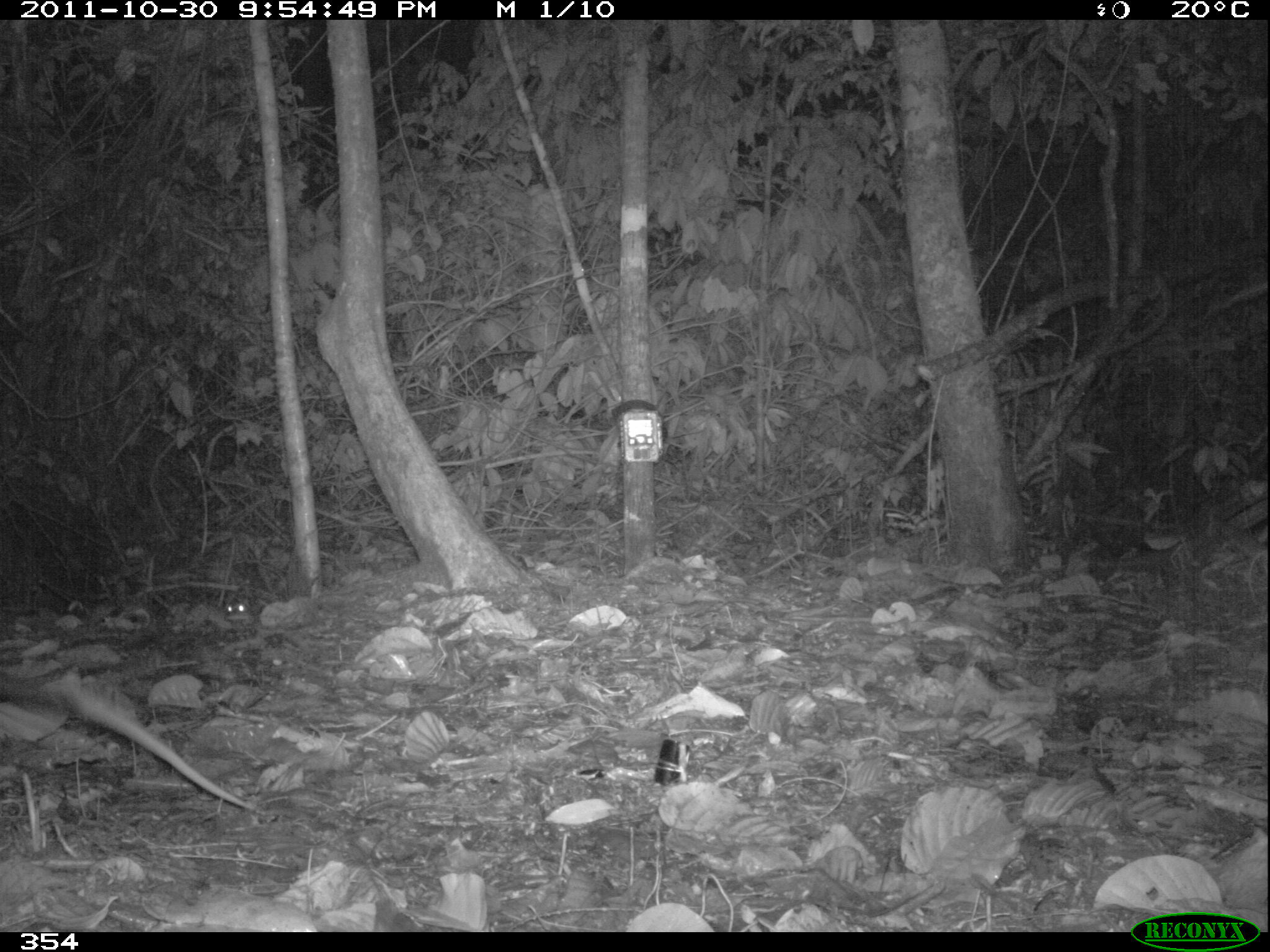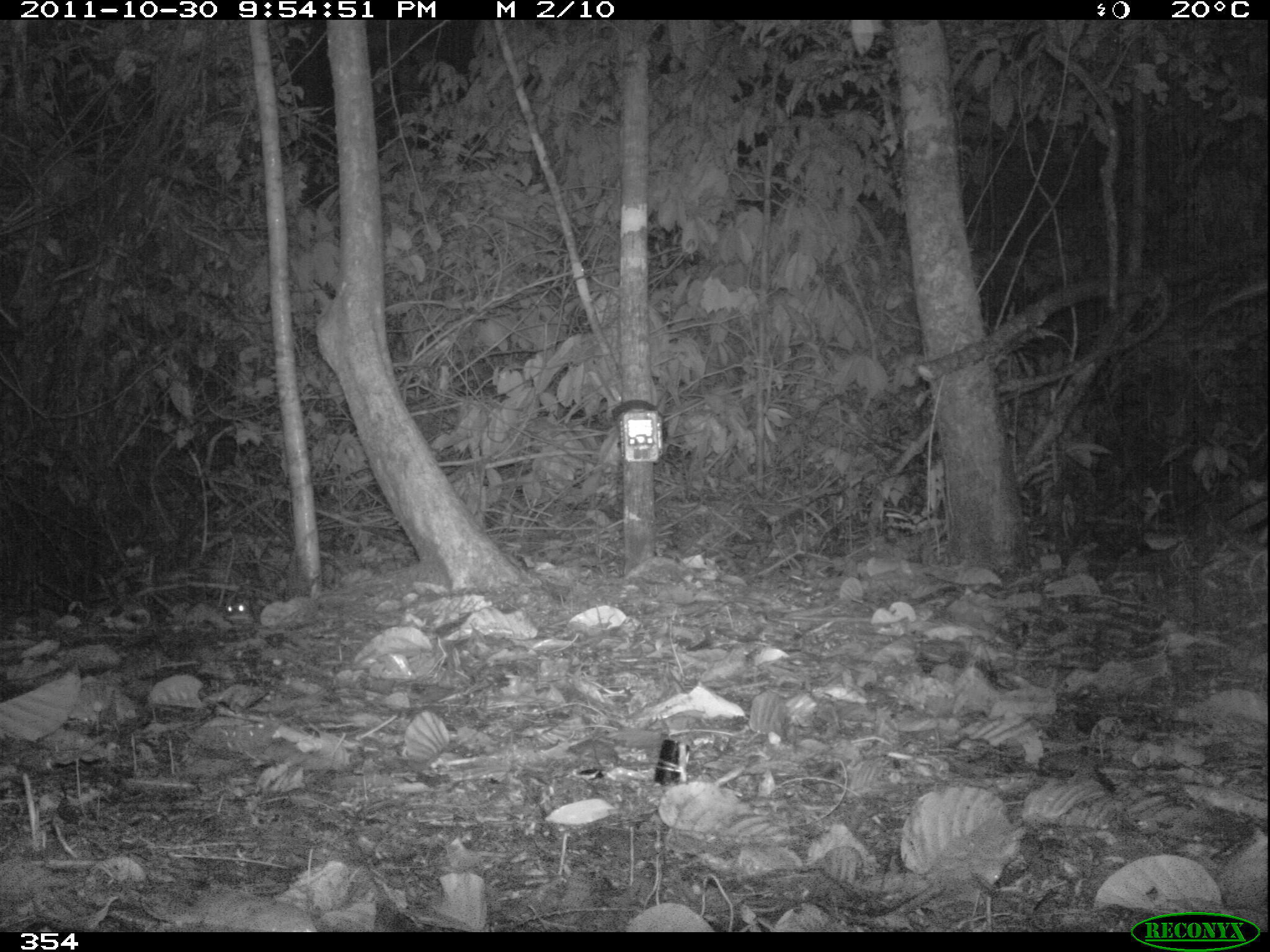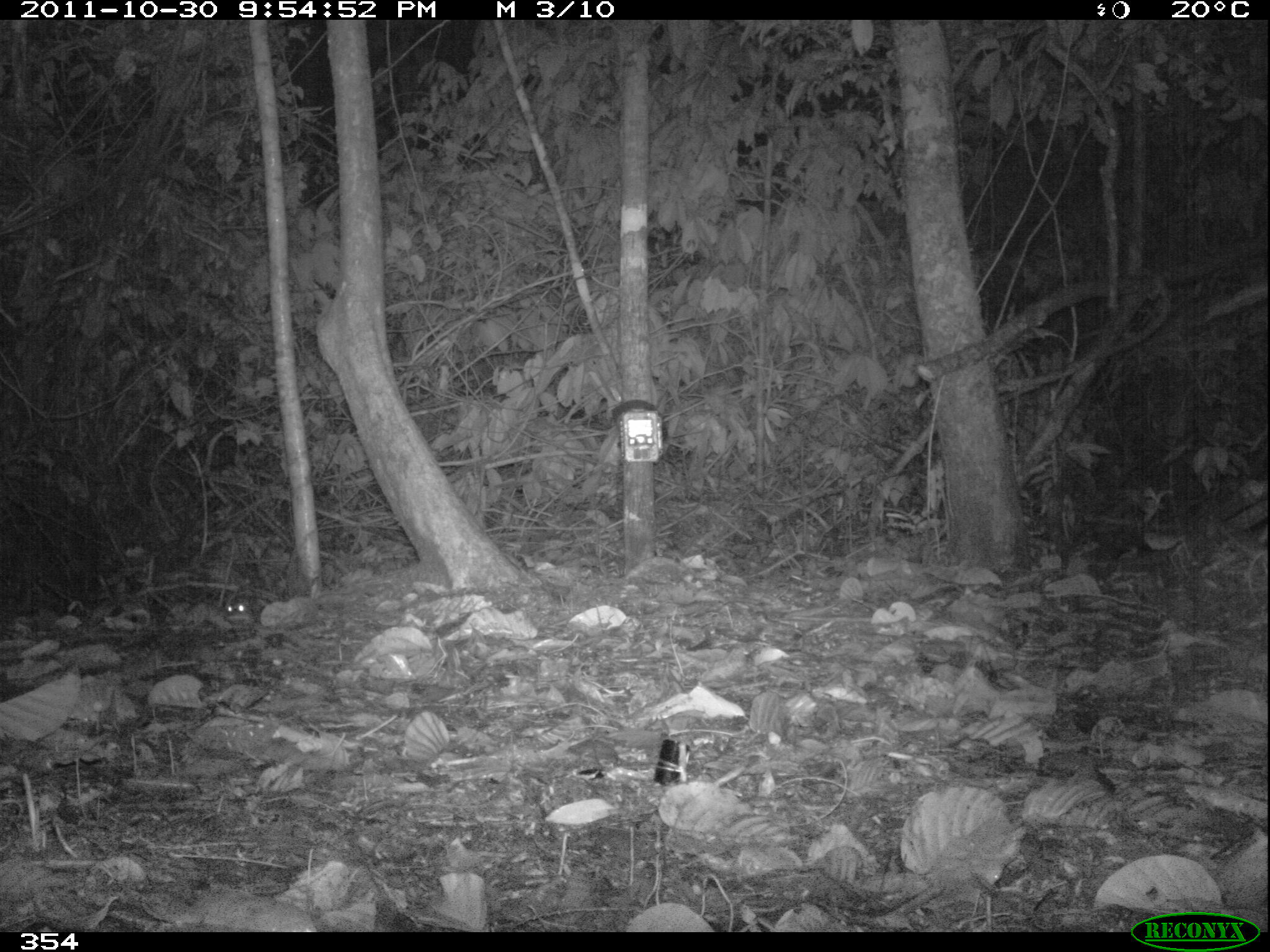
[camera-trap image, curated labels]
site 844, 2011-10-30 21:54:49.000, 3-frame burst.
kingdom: Animalia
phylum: Chordata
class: Mammalia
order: Didelphimorphia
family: Didelphidae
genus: Didelphis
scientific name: Didelphis marsupialis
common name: southern opossum